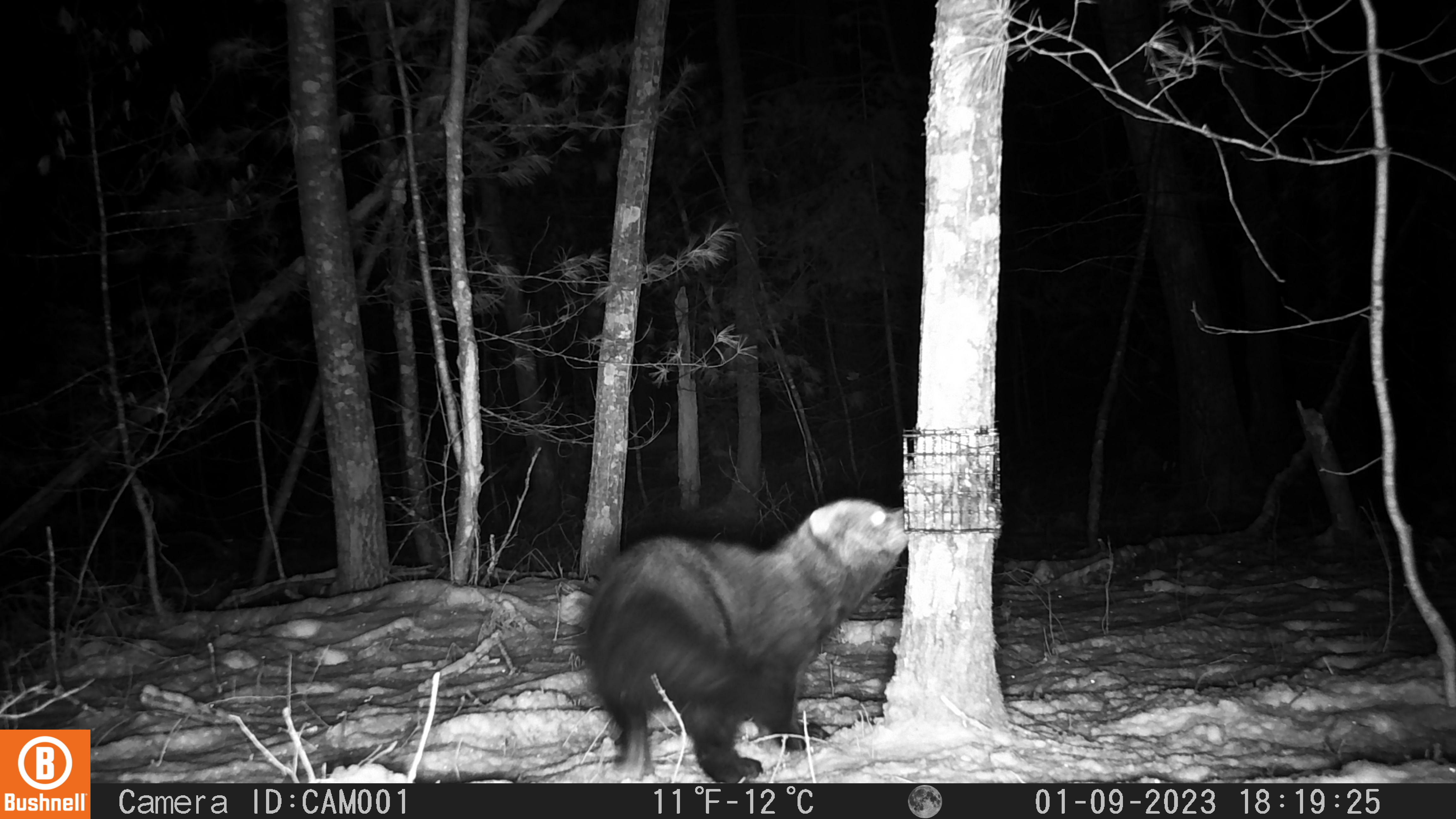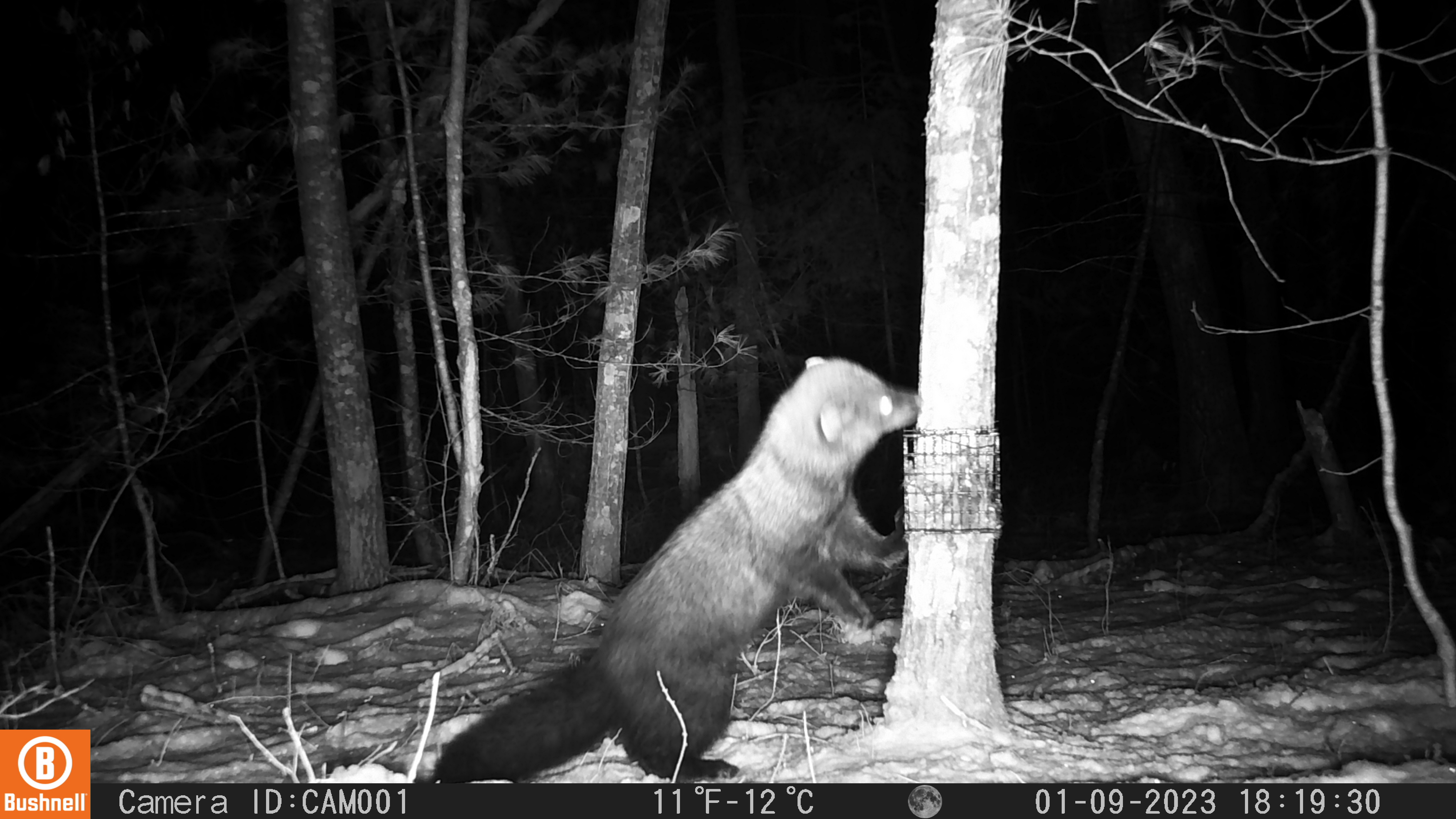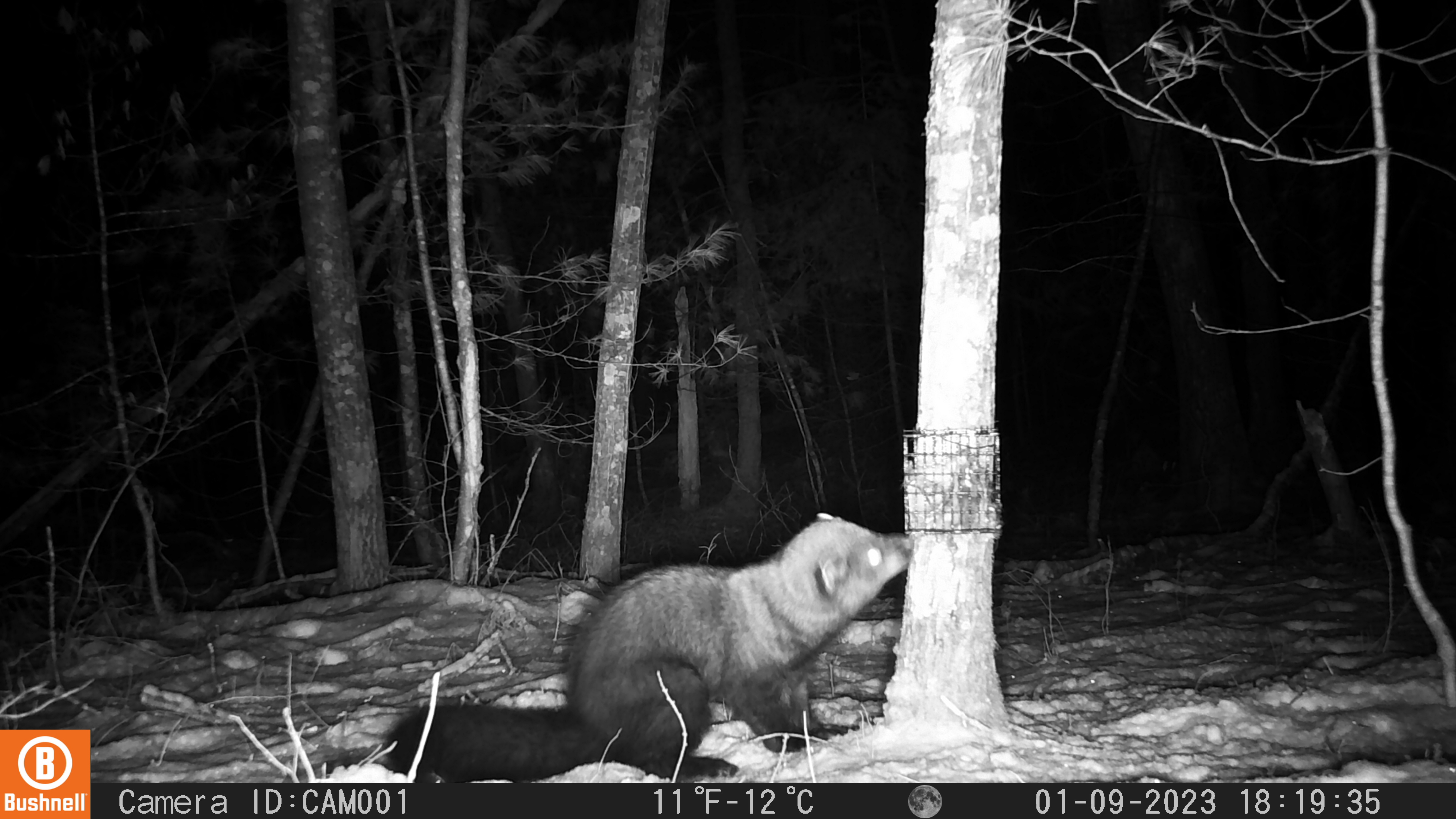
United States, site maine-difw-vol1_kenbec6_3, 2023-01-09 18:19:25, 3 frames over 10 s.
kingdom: Animalia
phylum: Chordata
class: Mammalia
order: Carnivora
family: Mustelidae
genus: Pekania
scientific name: Pekania pennanti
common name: fisher